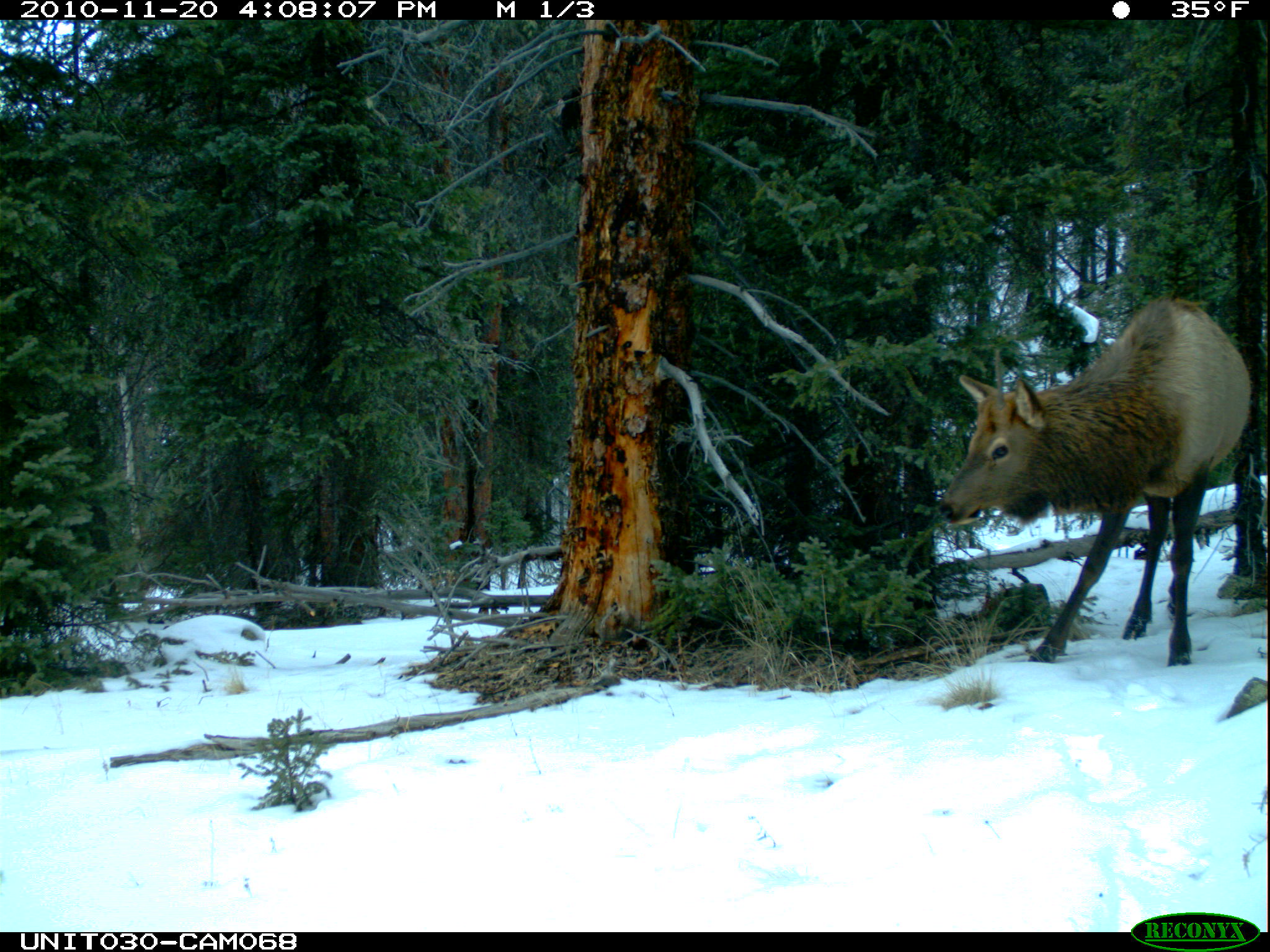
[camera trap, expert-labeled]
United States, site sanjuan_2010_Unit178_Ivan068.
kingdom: Animalia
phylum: Chordata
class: Mammalia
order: Artiodactyla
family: Cervidae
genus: Cervus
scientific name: Cervus elaphus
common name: red deer